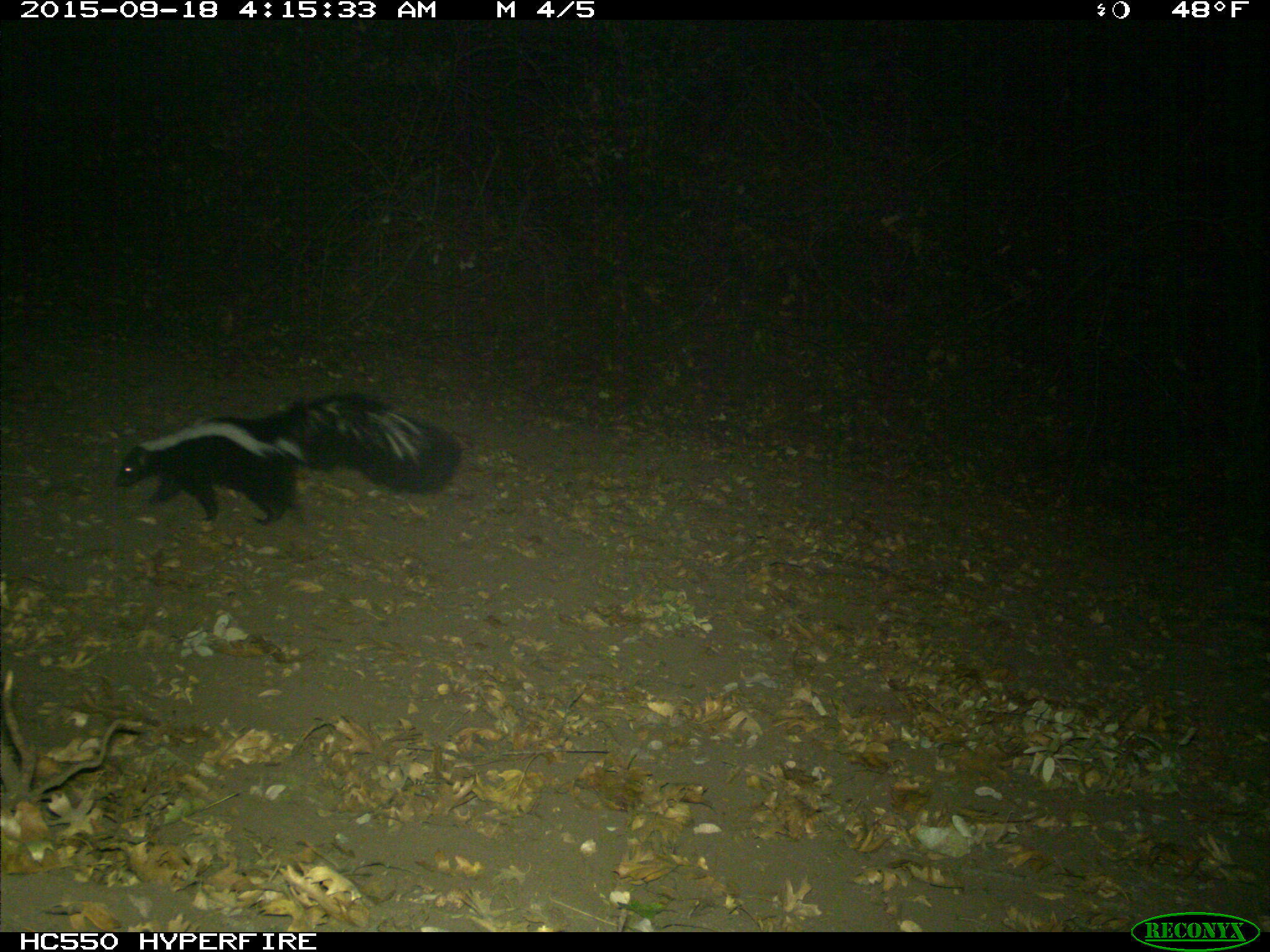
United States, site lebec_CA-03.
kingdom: Animalia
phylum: Chordata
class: Mammalia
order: Carnivora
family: Mephitidae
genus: Mephitis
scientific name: Mephitis mephitis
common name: striped skunk